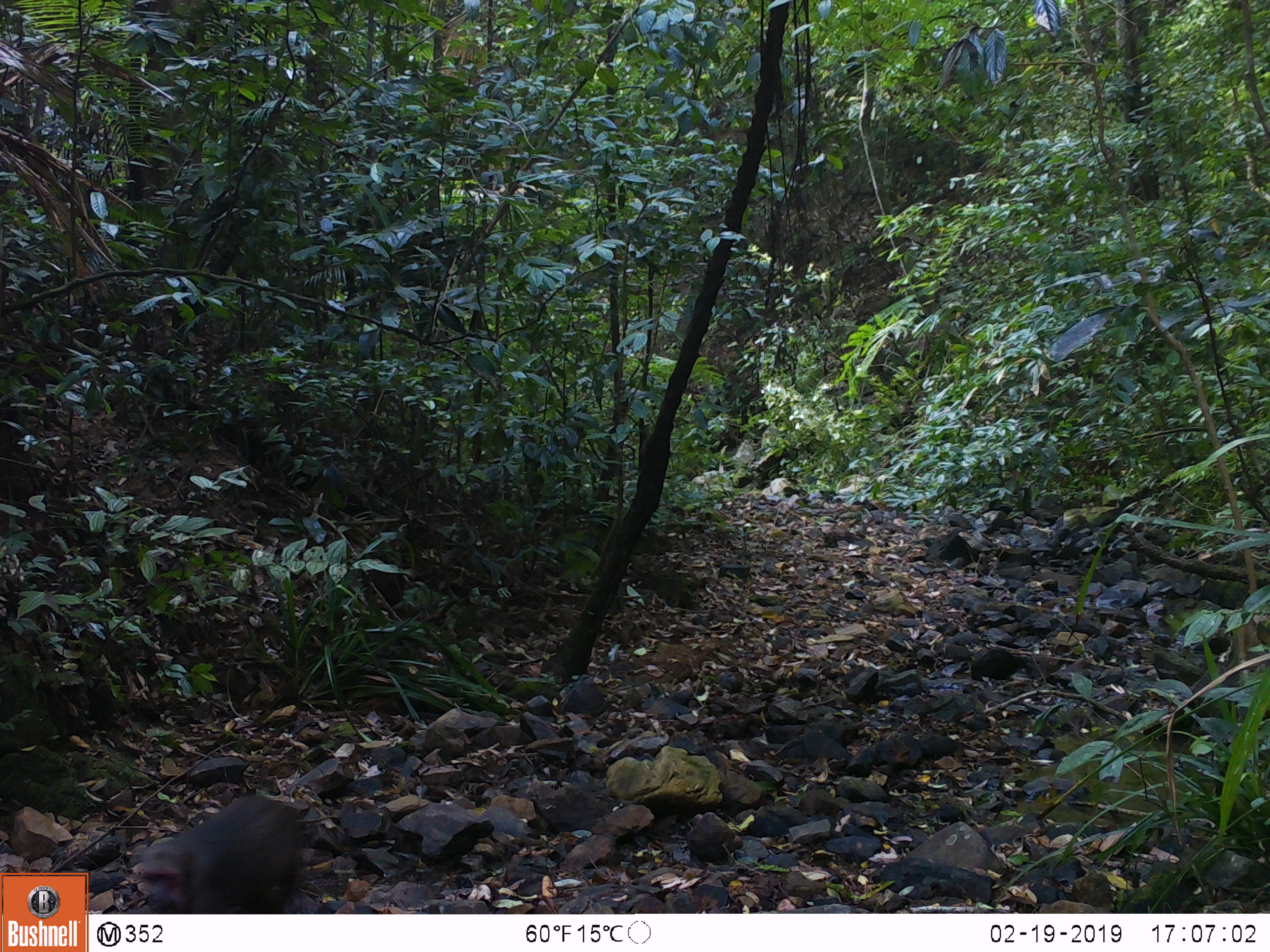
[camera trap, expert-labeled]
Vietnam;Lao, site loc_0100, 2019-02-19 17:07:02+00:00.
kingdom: Animalia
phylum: Chordata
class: Mammalia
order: Primates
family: Cercopithecidae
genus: Macaca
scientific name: Macaca arctoides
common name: stump-tailed macaque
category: stump tailed macaque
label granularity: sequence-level